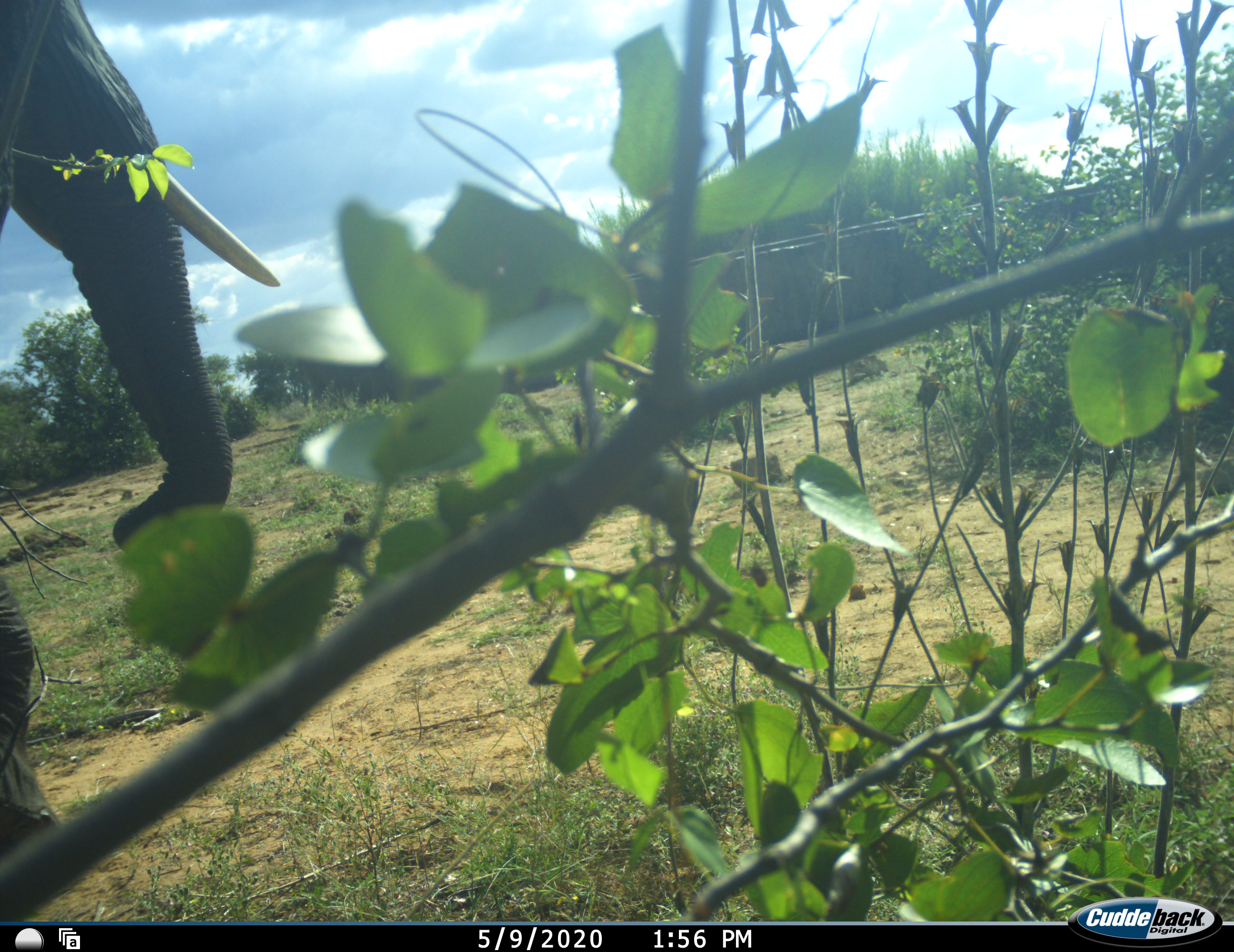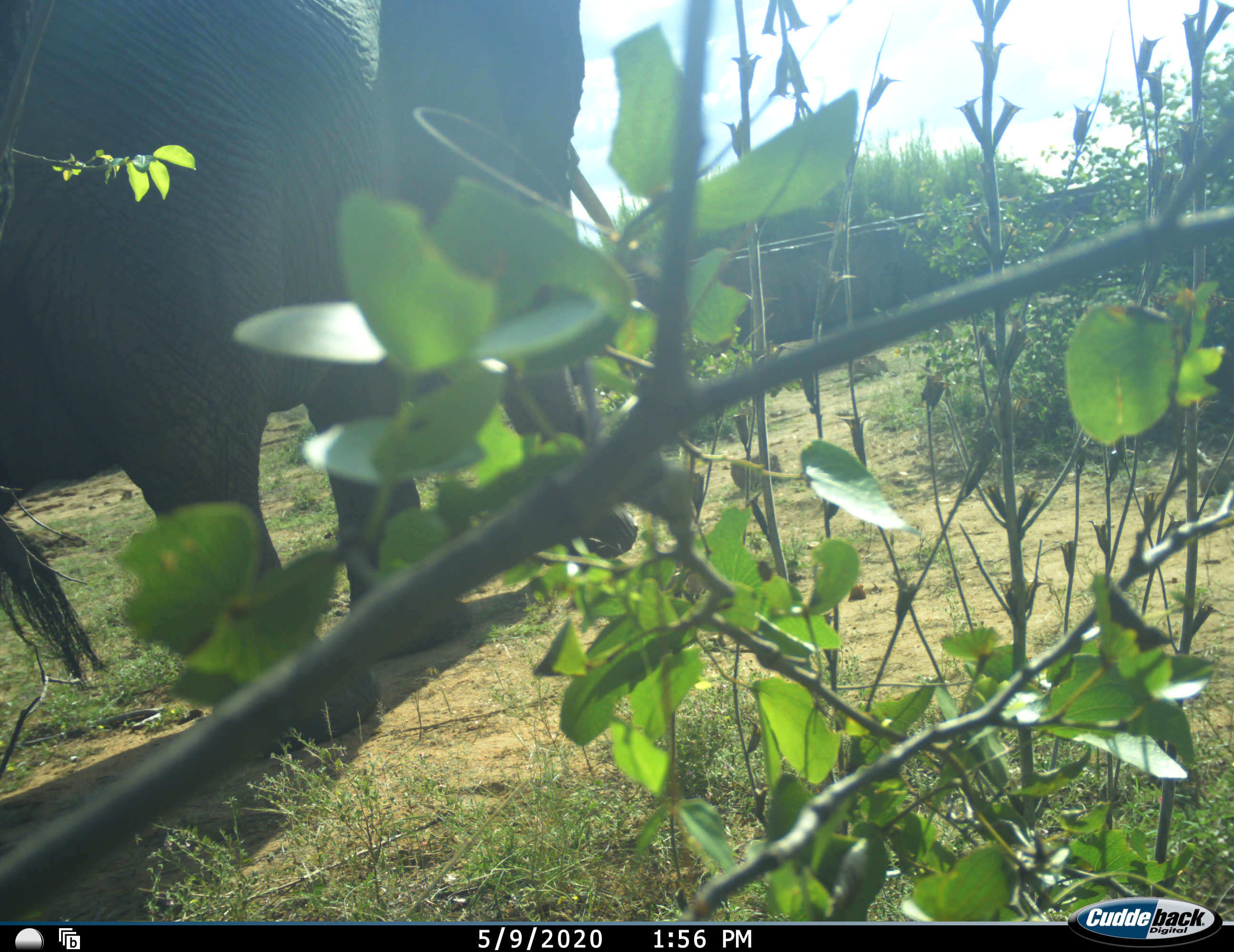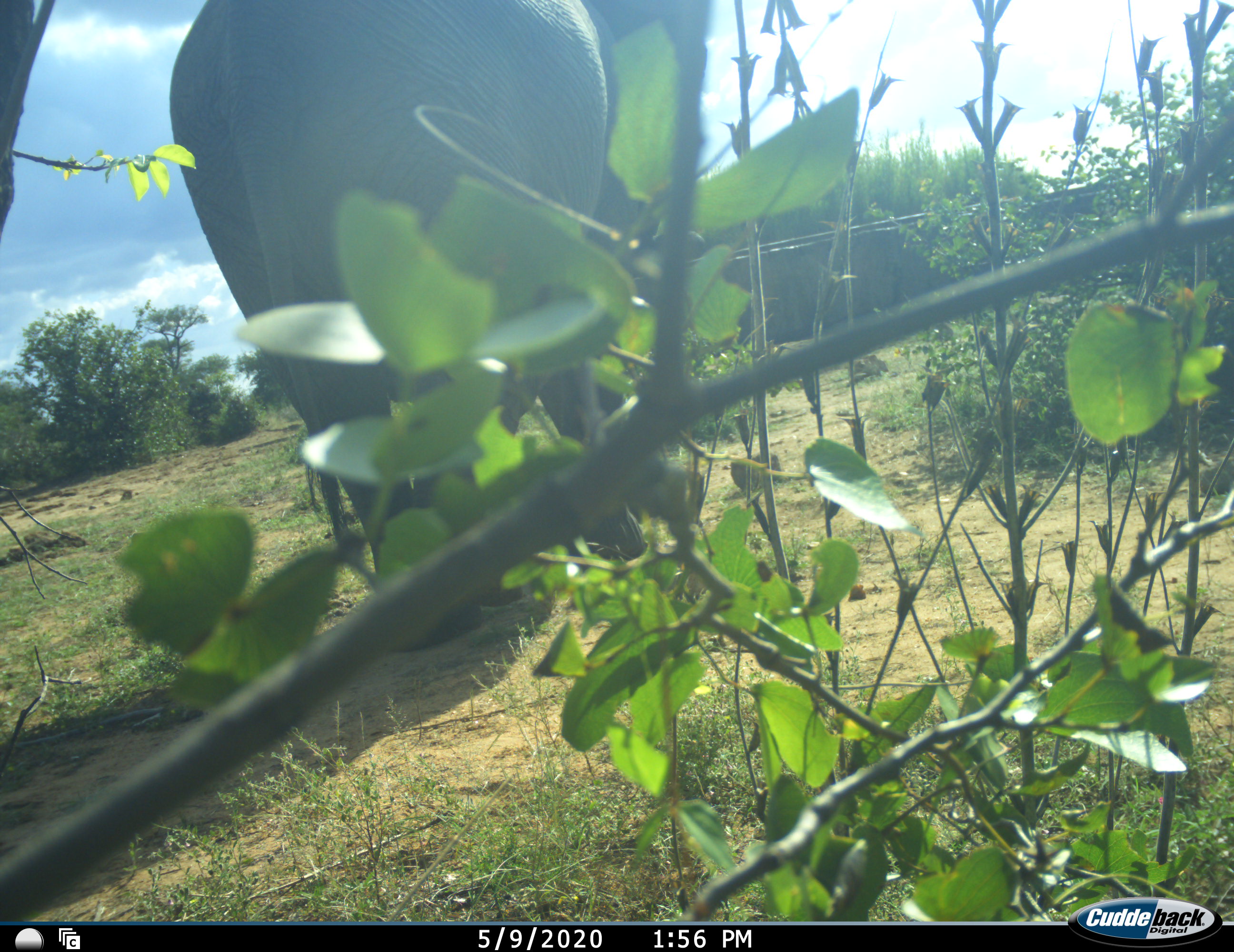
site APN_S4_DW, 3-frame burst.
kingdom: Animalia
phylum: Chordata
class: Mammalia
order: Proboscidea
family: Elephantidae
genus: Loxodonta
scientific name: Loxodonta africana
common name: african bush elephant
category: elephant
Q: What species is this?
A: Elephant (african bush elephant) (Loxodonta africana).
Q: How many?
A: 1.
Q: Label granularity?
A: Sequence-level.